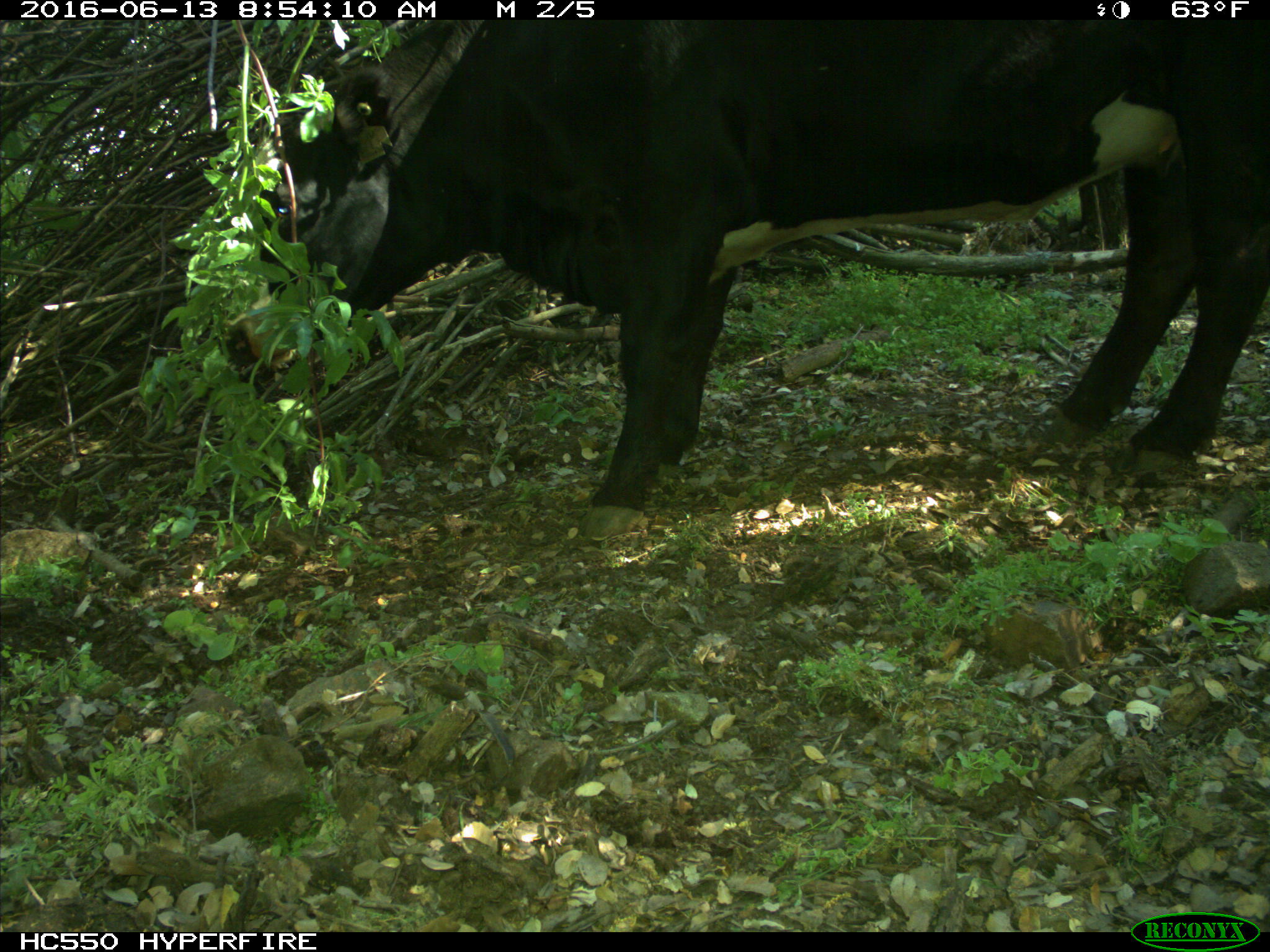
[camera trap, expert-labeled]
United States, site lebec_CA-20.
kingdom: Animalia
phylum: Chordata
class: Mammalia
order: Artiodactyla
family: Bovidae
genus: Bos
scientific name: Bos taurus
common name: domestic cow